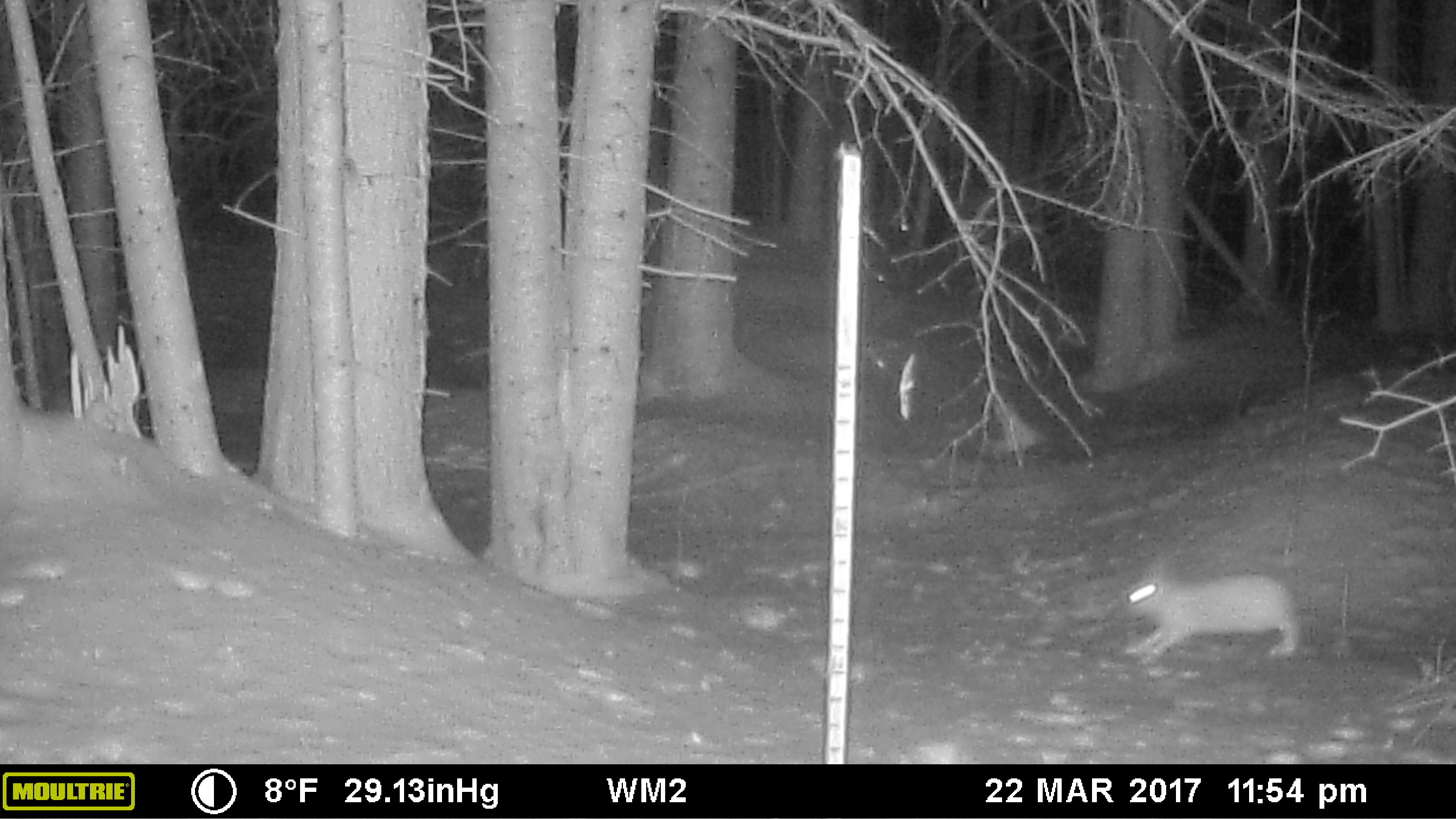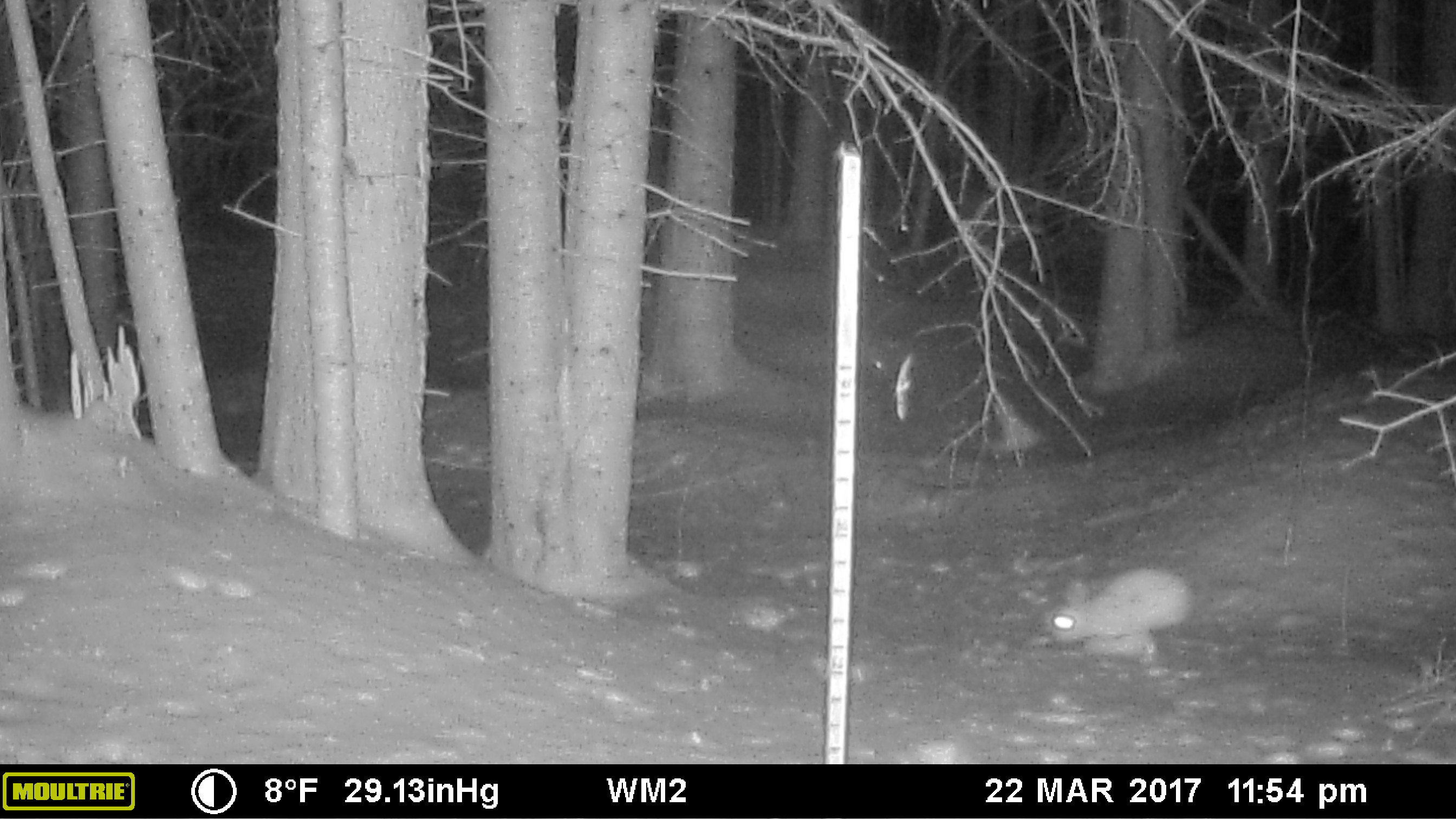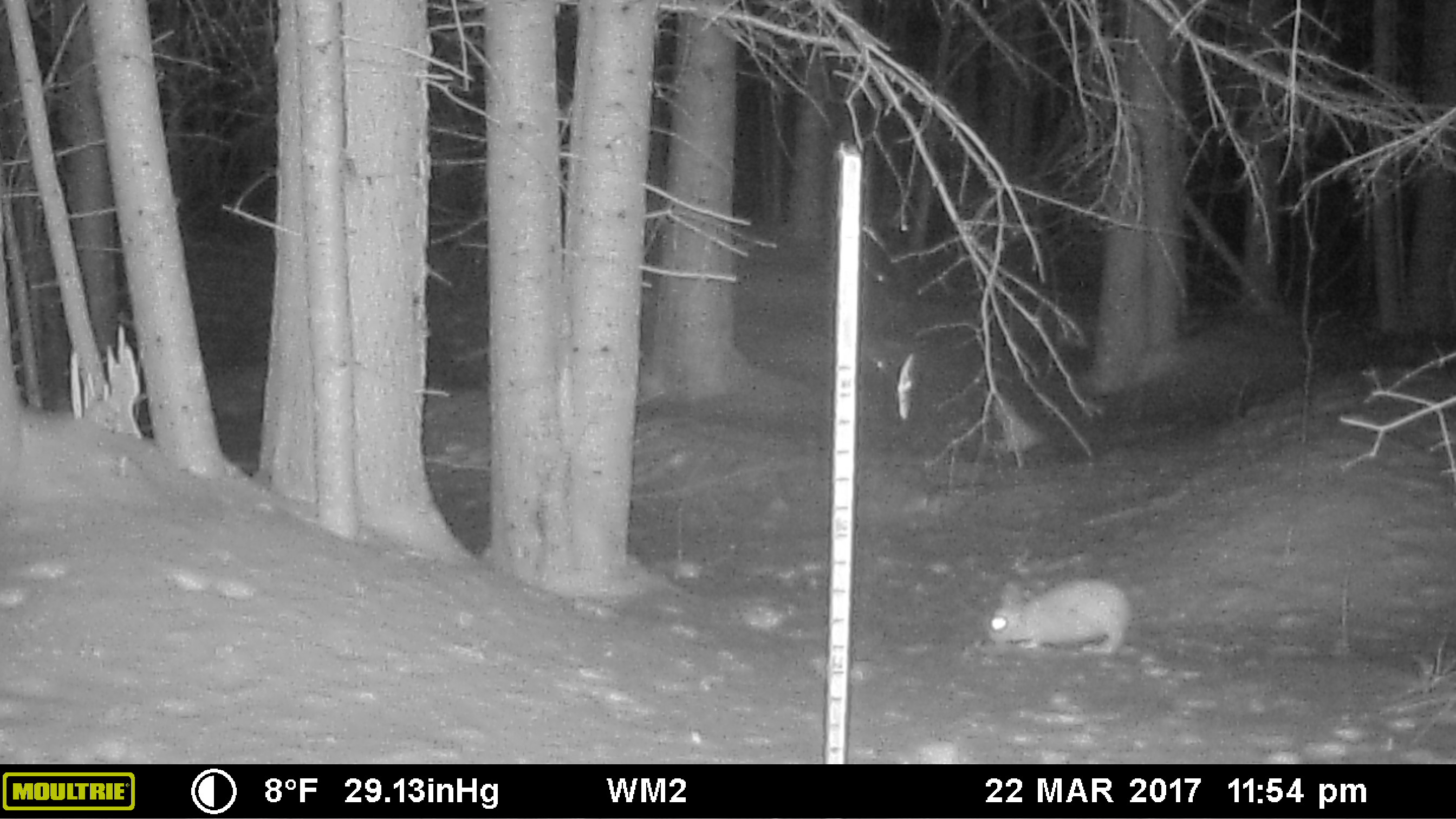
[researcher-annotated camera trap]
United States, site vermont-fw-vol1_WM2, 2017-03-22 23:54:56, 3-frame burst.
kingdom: Animalia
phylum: Chordata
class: Mammalia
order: Lagomorpha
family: Leporidae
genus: Lepus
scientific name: Lepus americanus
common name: snowshoe hare